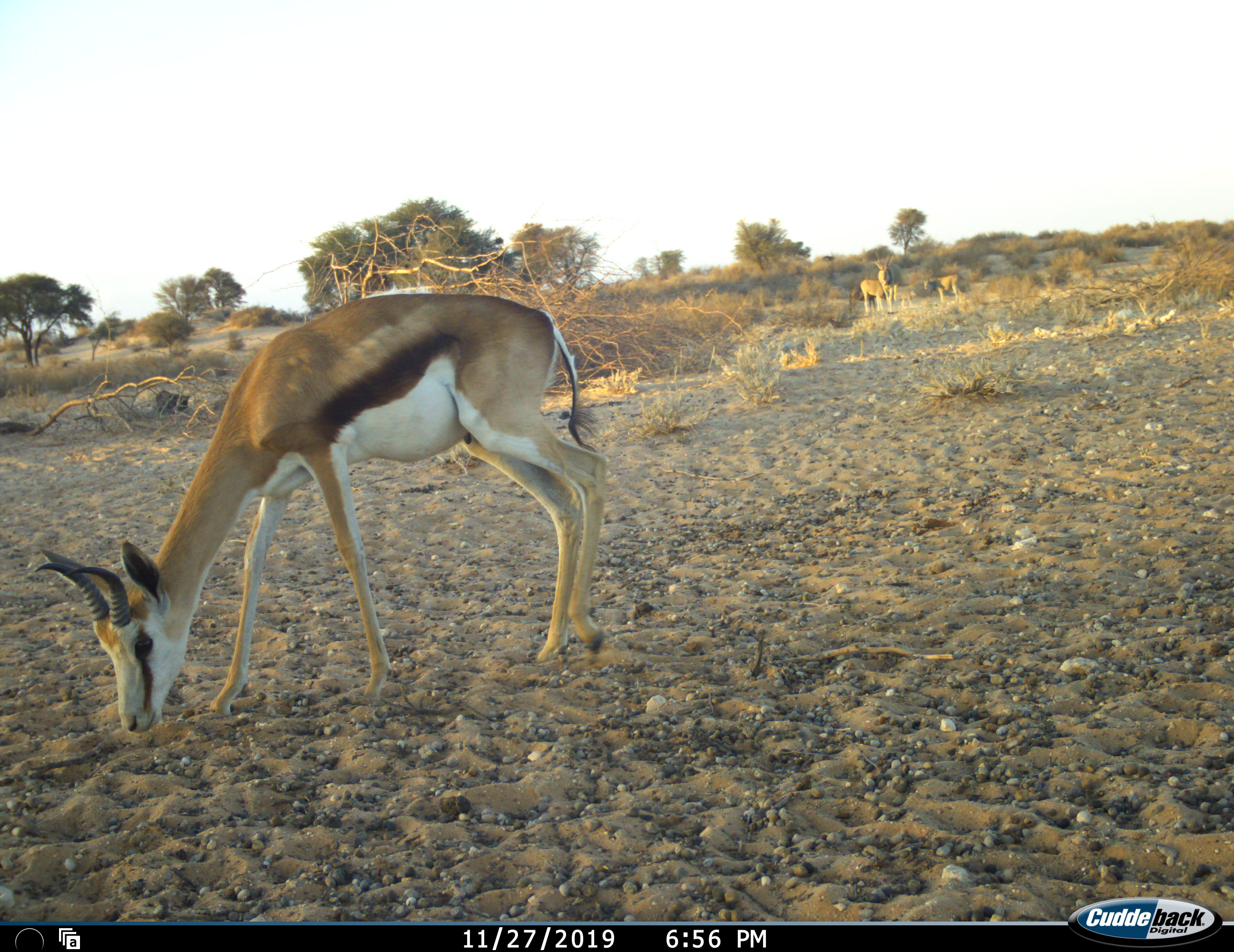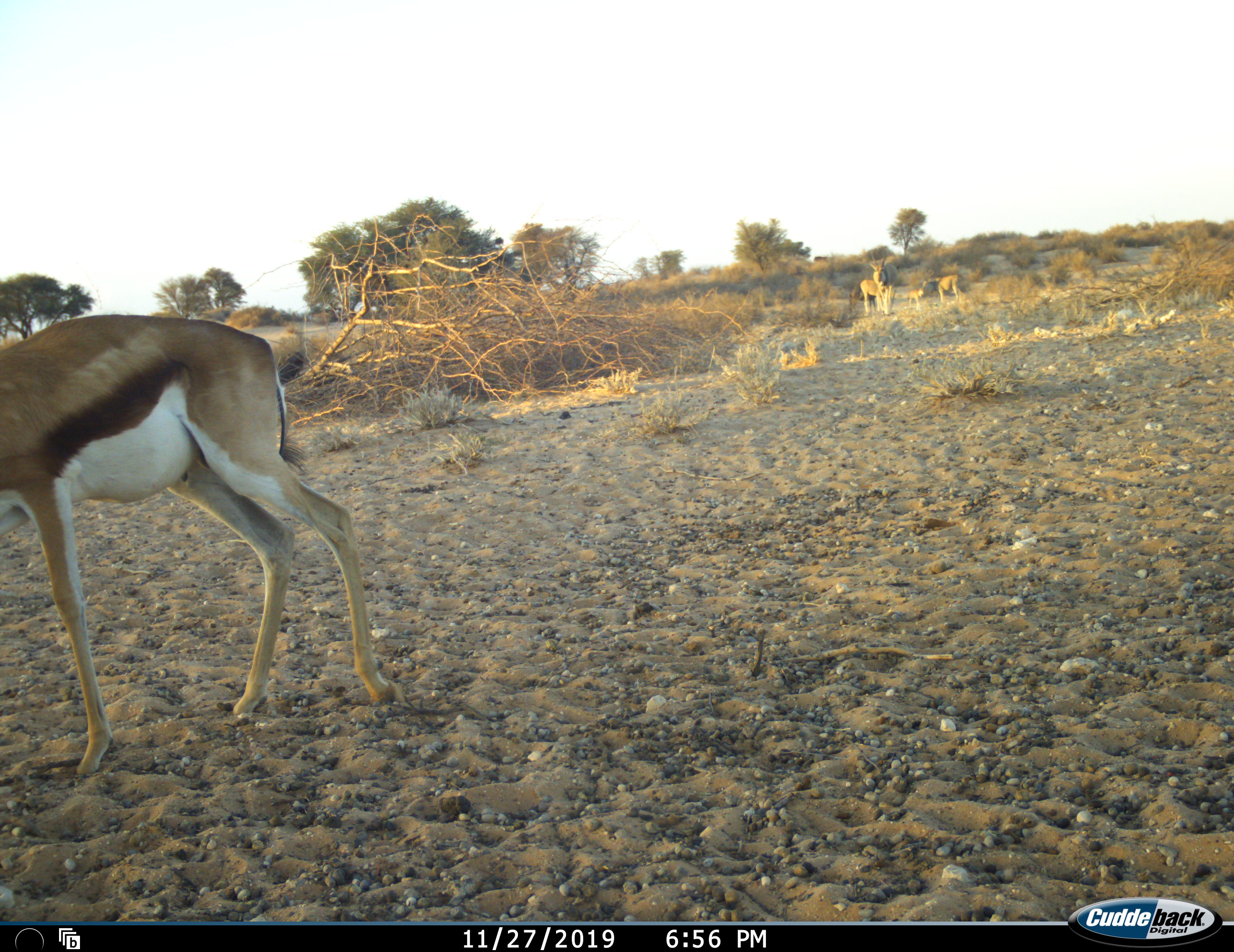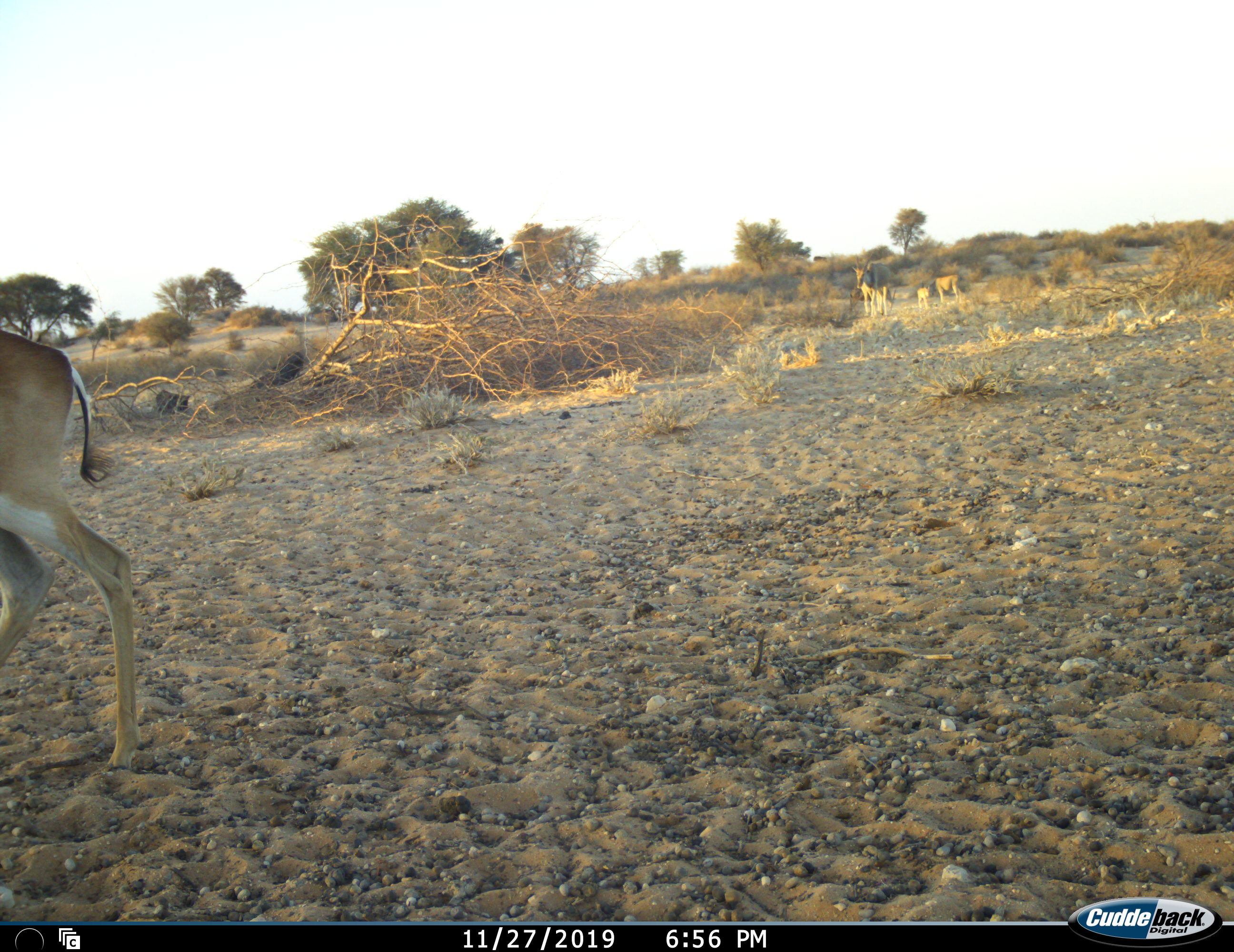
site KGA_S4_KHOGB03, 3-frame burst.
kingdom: Animalia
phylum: Chordata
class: Mammalia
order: Artiodactyla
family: Bovidae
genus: Tragelaphus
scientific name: Tragelaphus oryx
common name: eland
Eland (Tragelaphus oryx), count 4. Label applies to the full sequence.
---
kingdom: Animalia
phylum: Chordata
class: Mammalia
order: Artiodactyla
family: Bovidae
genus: Antidorcas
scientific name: Antidorcas marsupialis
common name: springbok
Springbok (Antidorcas marsupialis), count 1. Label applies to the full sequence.